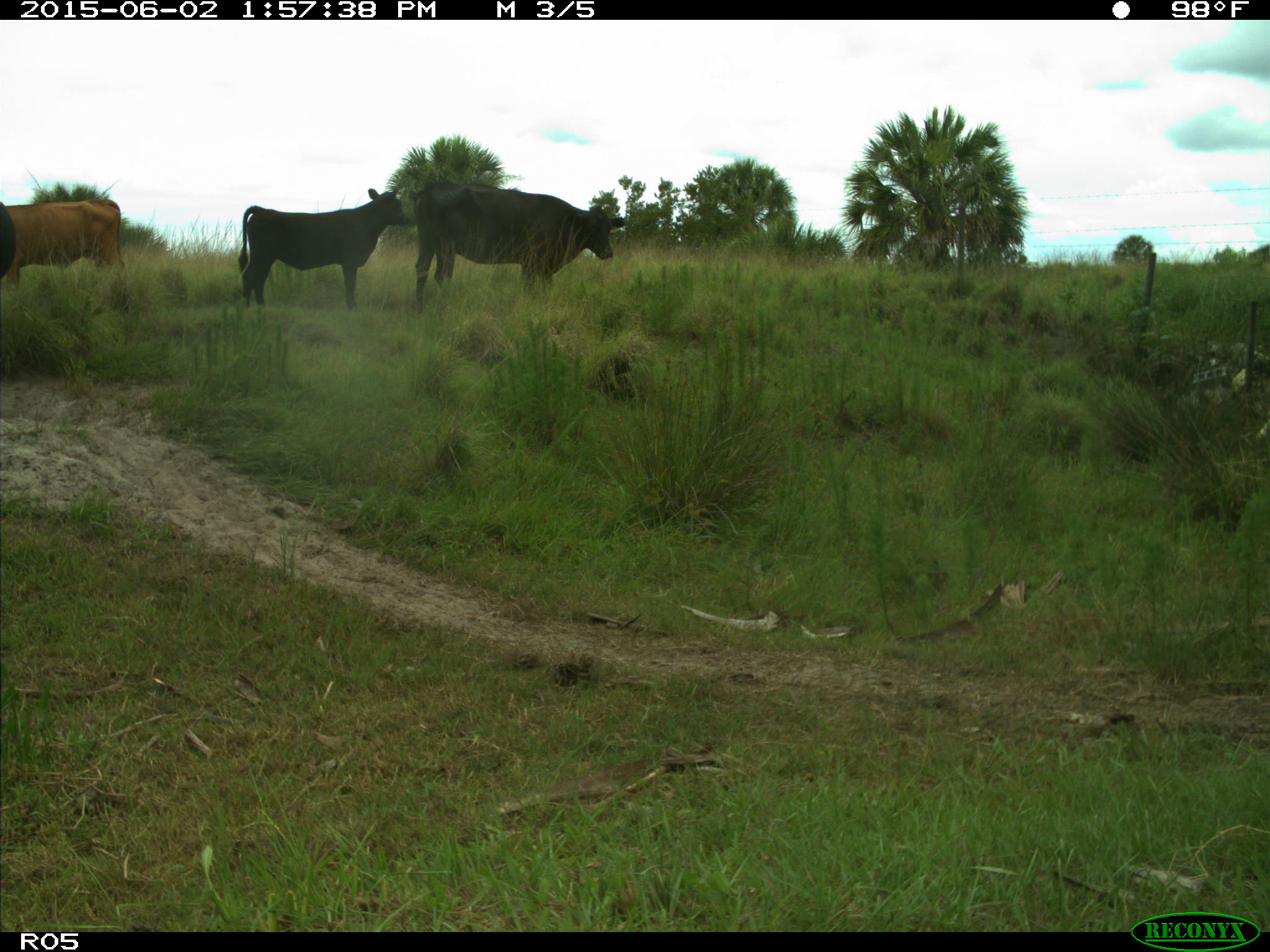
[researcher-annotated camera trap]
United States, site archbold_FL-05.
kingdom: Animalia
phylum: Chordata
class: Mammalia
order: Artiodactyla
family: Bovidae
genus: Bos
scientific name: Bos taurus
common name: domestic cow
Bos taurus (domestic cow).